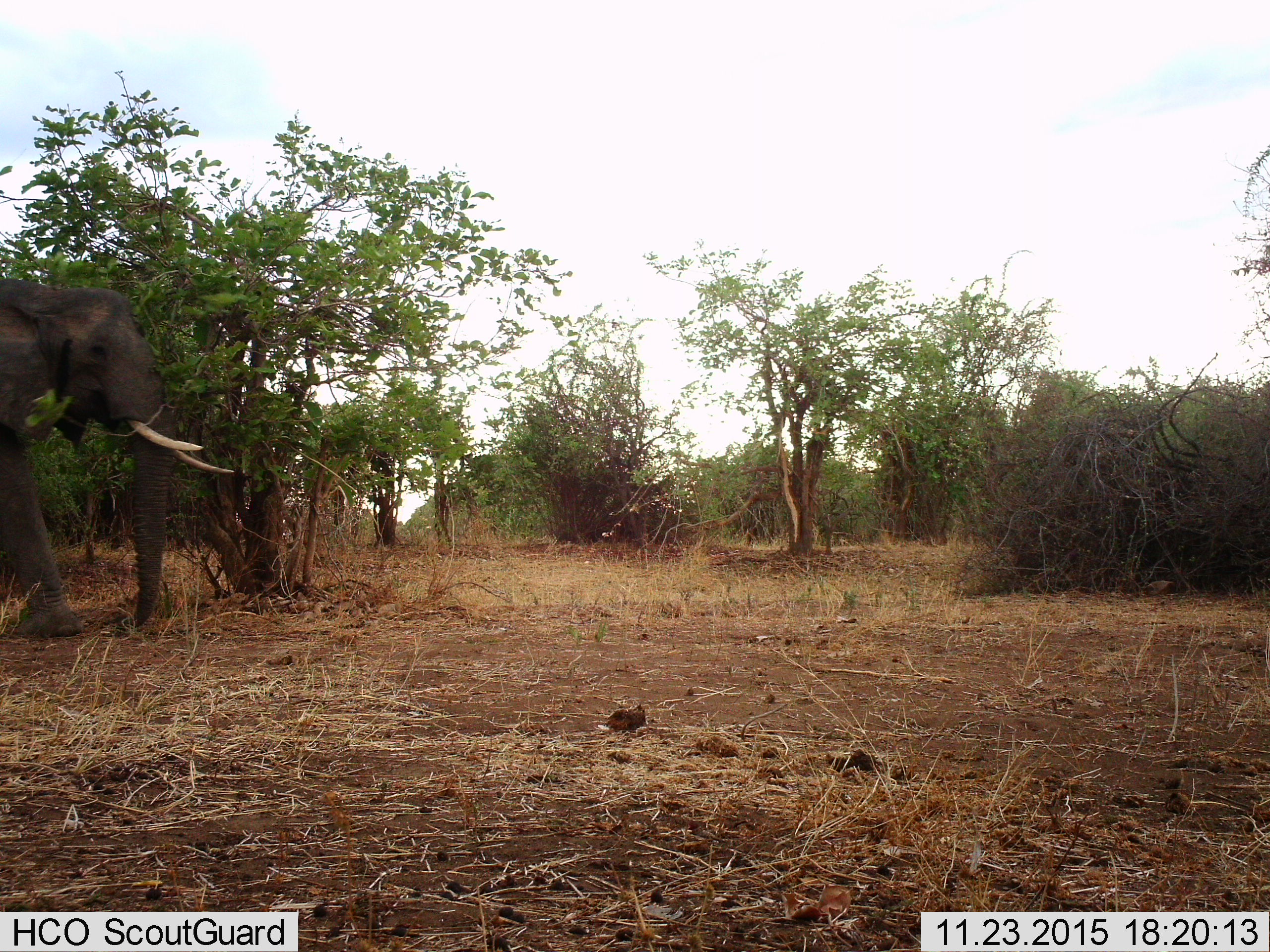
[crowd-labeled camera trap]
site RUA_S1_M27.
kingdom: Animalia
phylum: Chordata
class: Mammalia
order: Proboscidea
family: Elephantidae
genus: Loxodonta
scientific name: Loxodonta africana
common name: african bush elephant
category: elephant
Elephant (african bush elephant) (Loxodonta africana), count 1. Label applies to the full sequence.